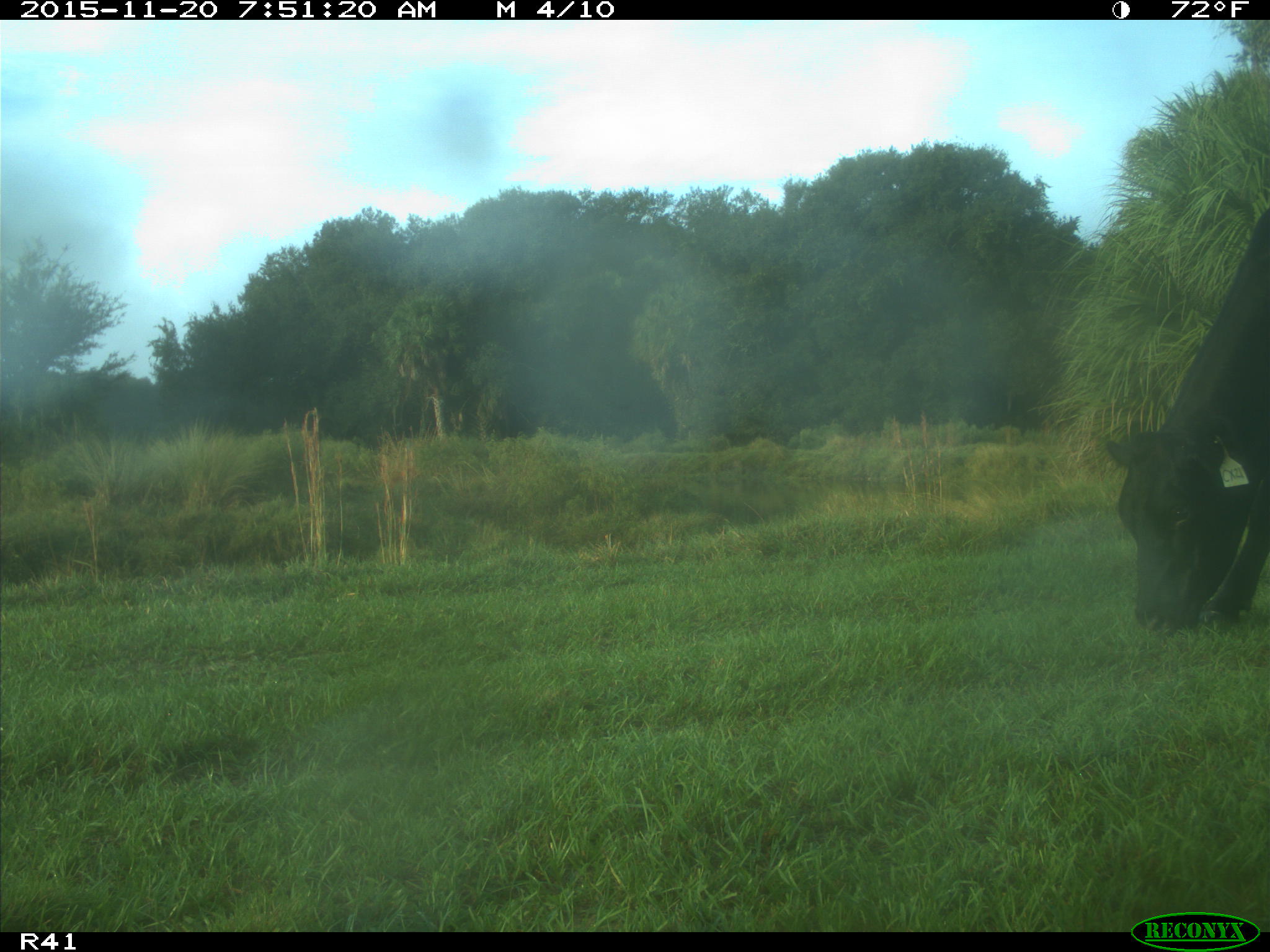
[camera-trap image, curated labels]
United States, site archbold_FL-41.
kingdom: Animalia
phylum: Chordata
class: Mammalia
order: Artiodactyla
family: Bovidae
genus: Bos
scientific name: Bos taurus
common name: domestic cow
Bos taurus (domestic cow).